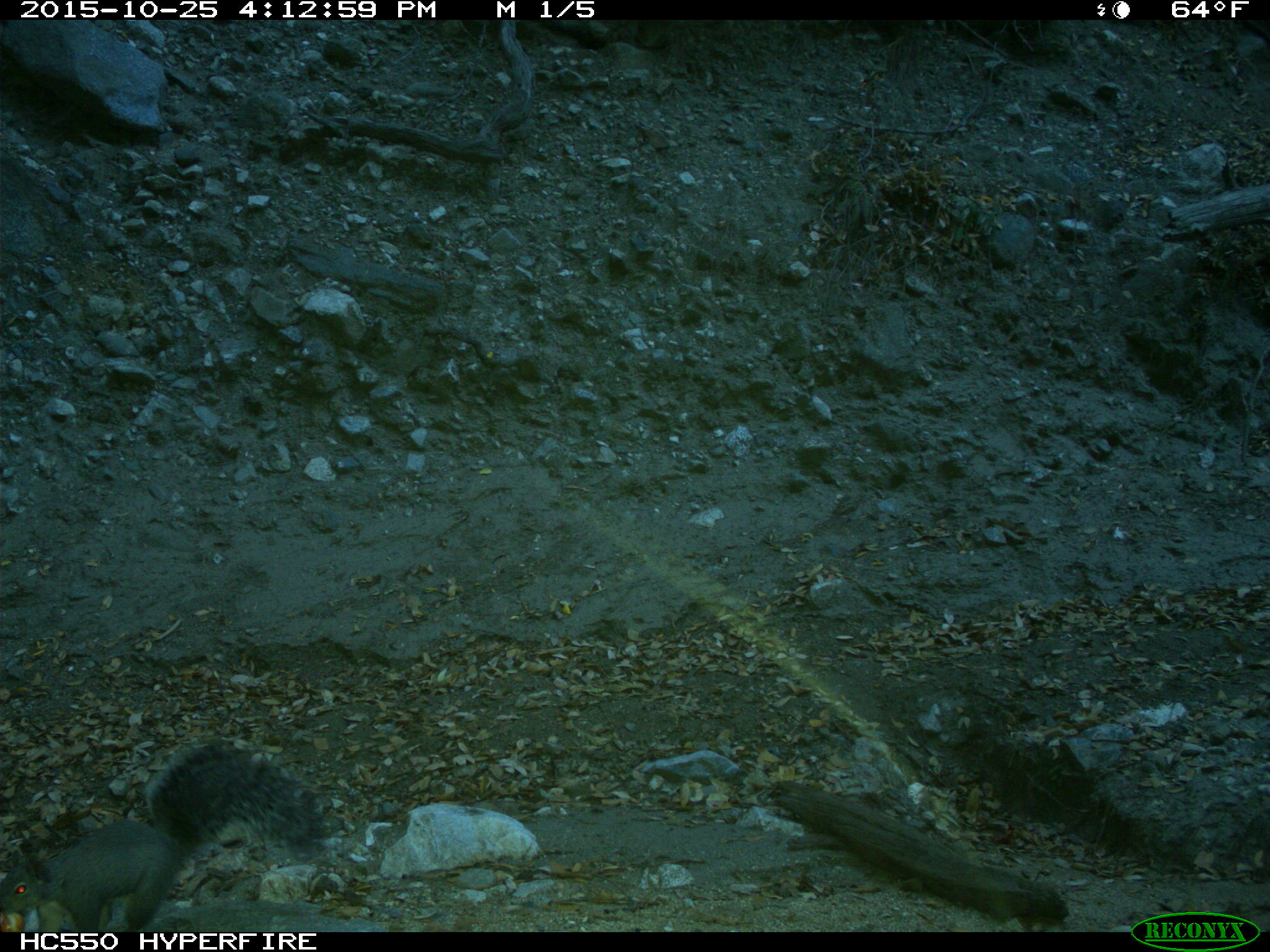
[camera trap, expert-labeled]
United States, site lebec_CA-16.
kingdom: Animalia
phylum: Chordata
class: Mammalia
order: Rodentia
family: Sciuridae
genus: Sciurus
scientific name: Sciurus carolinensis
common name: eastern gray squirrel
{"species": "Sciurus carolinensis (eastern gray squirrel)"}